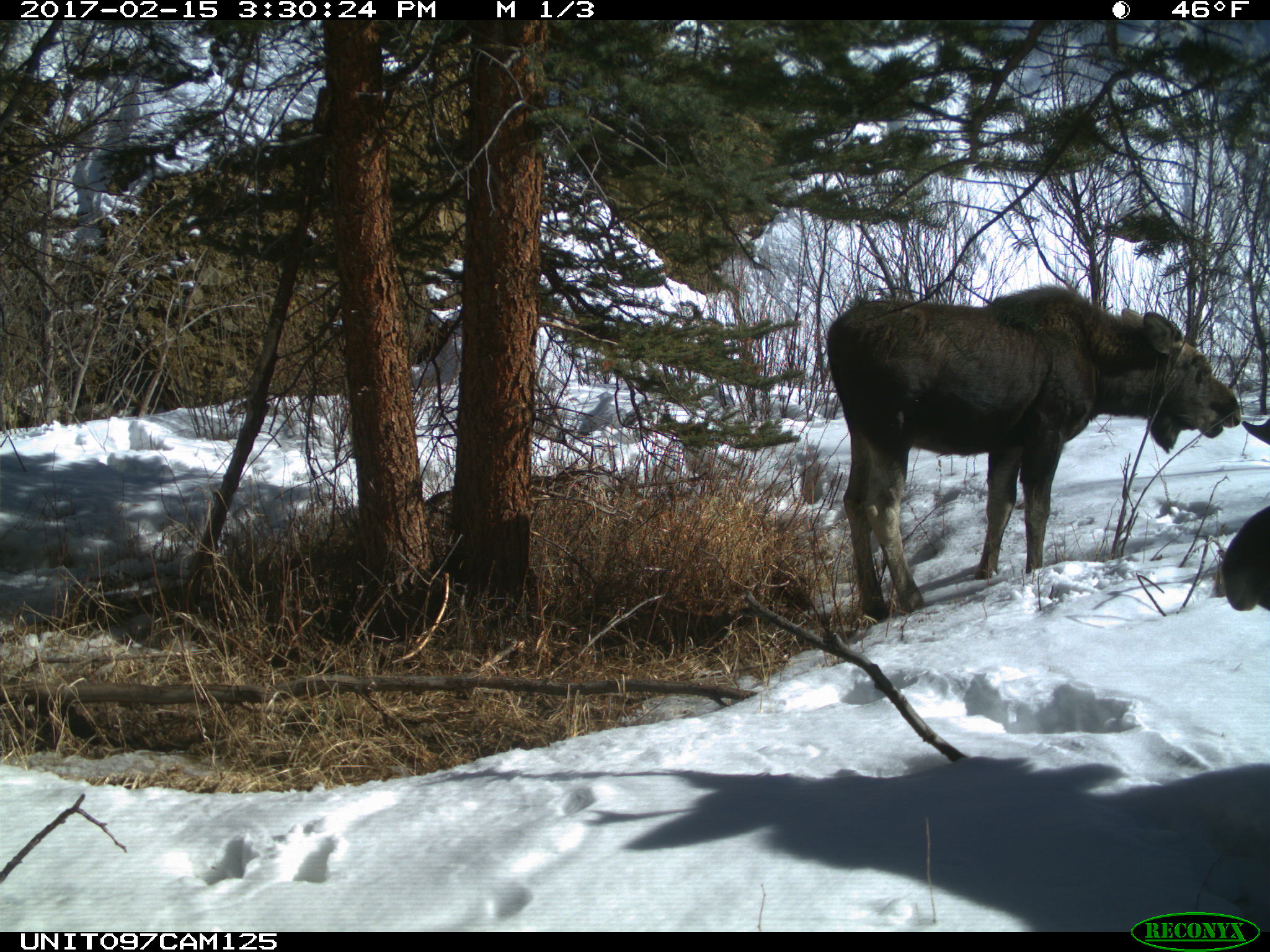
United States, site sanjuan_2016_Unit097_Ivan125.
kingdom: Animalia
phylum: Chordata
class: Mammalia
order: Artiodactyla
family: Cervidae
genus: Alces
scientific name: Alces alces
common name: moose